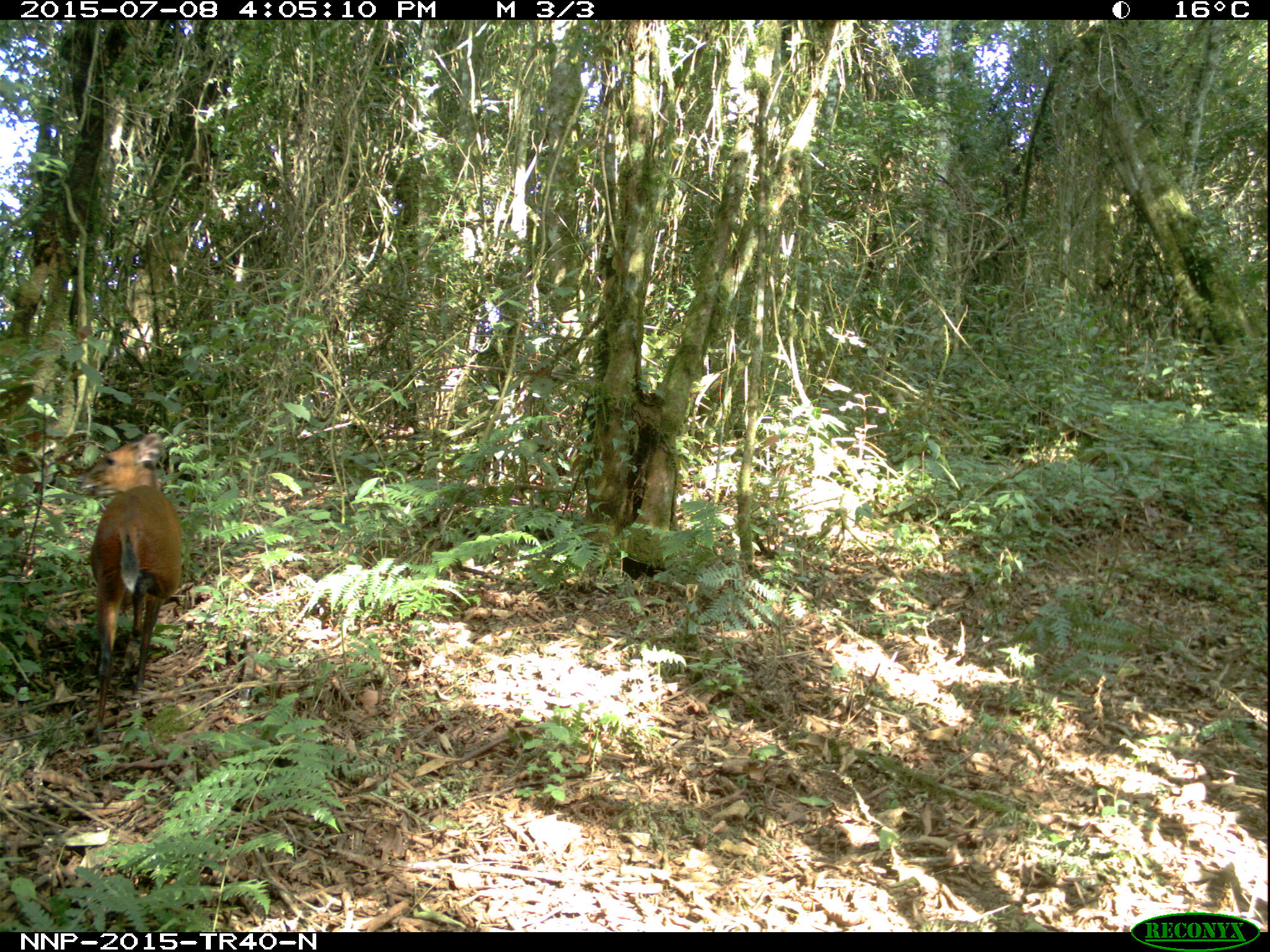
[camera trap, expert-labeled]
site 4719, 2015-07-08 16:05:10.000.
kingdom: Animalia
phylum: Chordata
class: Mammalia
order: Artiodactyla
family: Bovidae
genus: Cephalophus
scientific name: Cephalophus nigrifrons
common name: black-fronted duiker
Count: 1.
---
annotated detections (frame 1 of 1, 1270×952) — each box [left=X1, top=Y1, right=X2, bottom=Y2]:
cephalophus nigrifrons: [left=73, top=430, right=183, bottom=743]